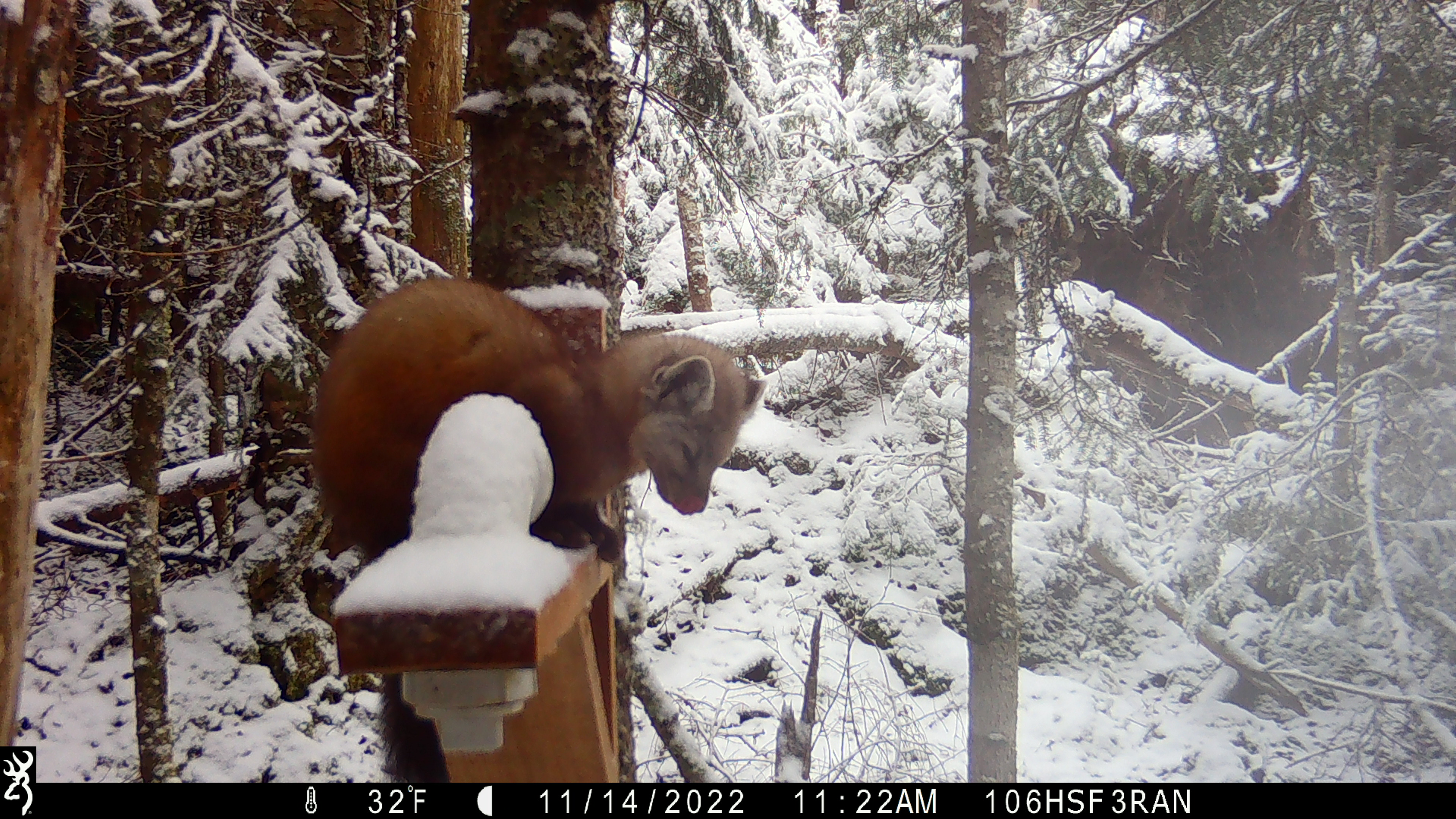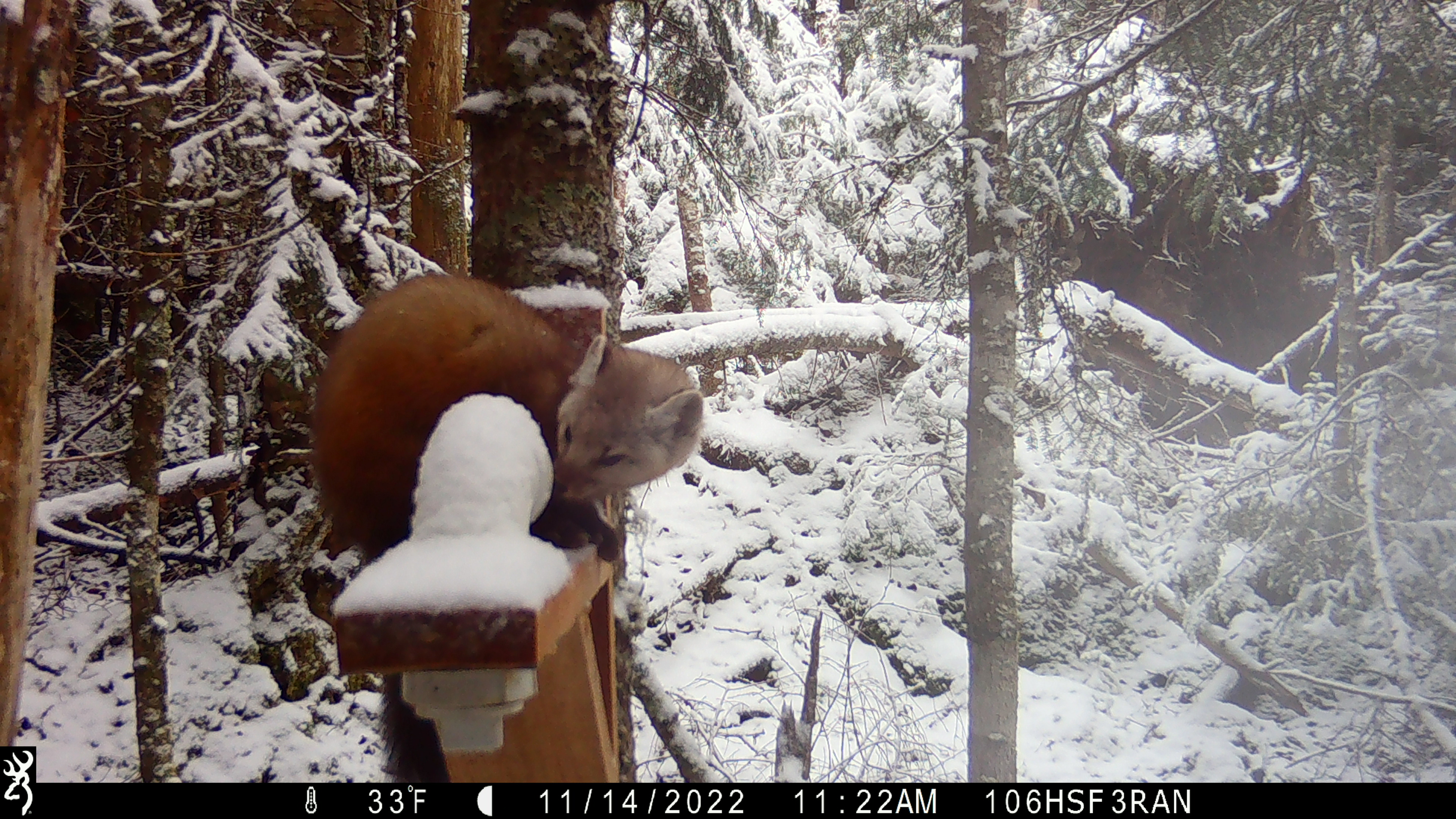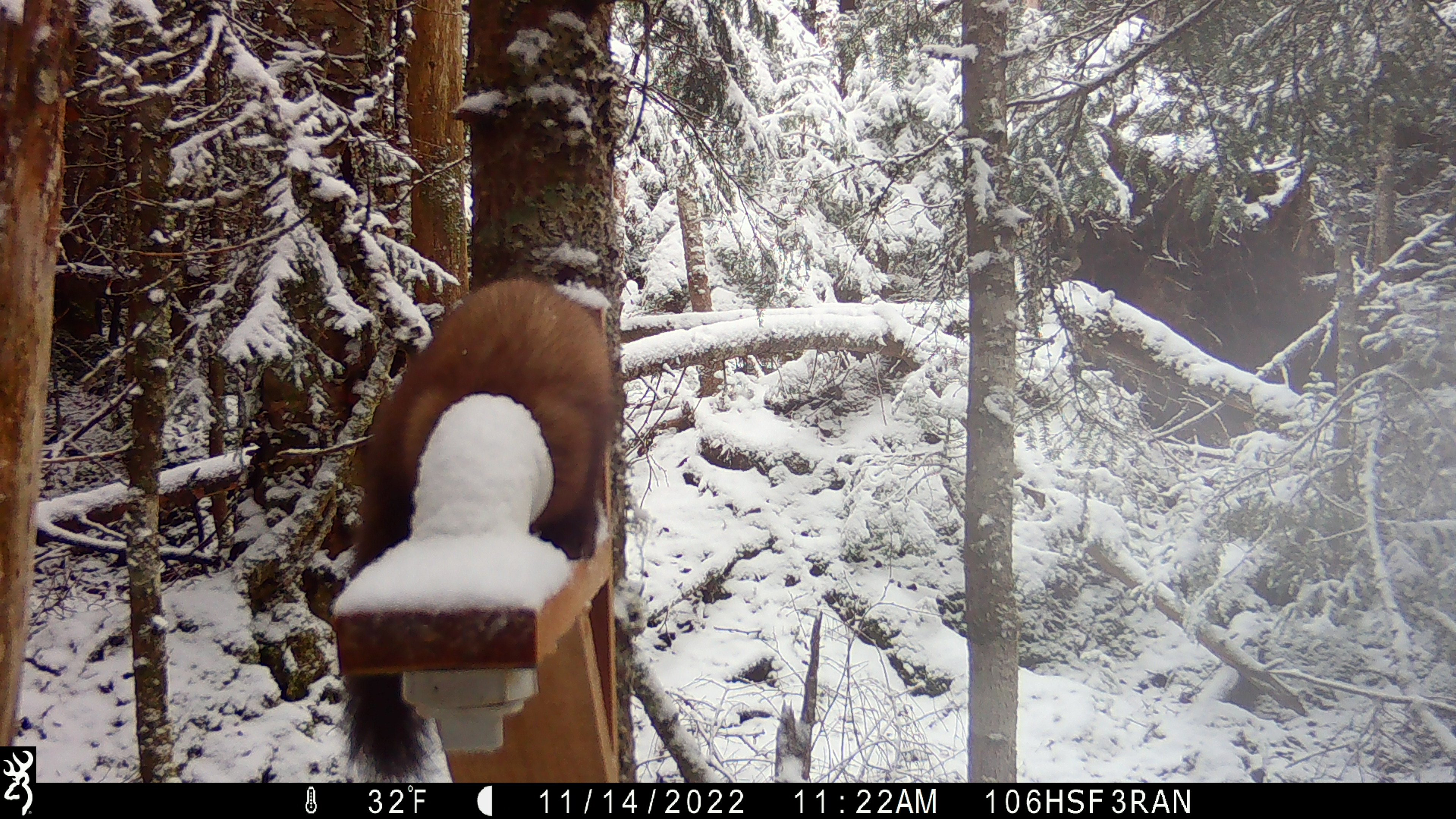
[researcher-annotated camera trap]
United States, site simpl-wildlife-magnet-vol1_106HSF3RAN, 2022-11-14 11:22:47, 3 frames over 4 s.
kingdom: Animalia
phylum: Chordata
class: Mammalia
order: Carnivora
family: Mustelidae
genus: Martes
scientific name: Martes americana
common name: american marten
American marten (Martes americana).